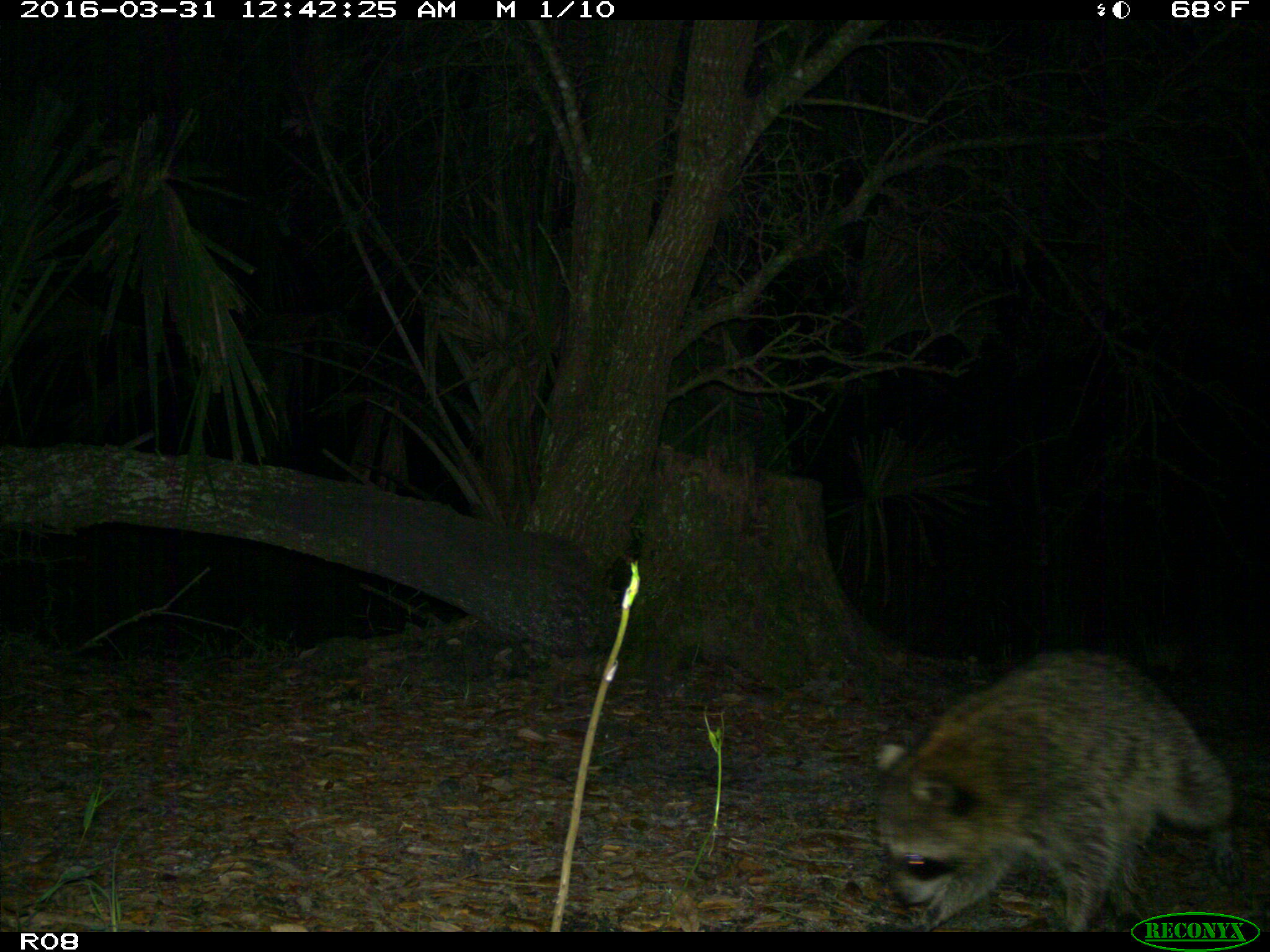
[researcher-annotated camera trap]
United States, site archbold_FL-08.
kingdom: Animalia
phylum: Chordata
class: Mammalia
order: Carnivora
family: Procyonidae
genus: Procyon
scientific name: Procyon lotor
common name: common raccoon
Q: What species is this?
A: Procyon lotor (common raccoon).